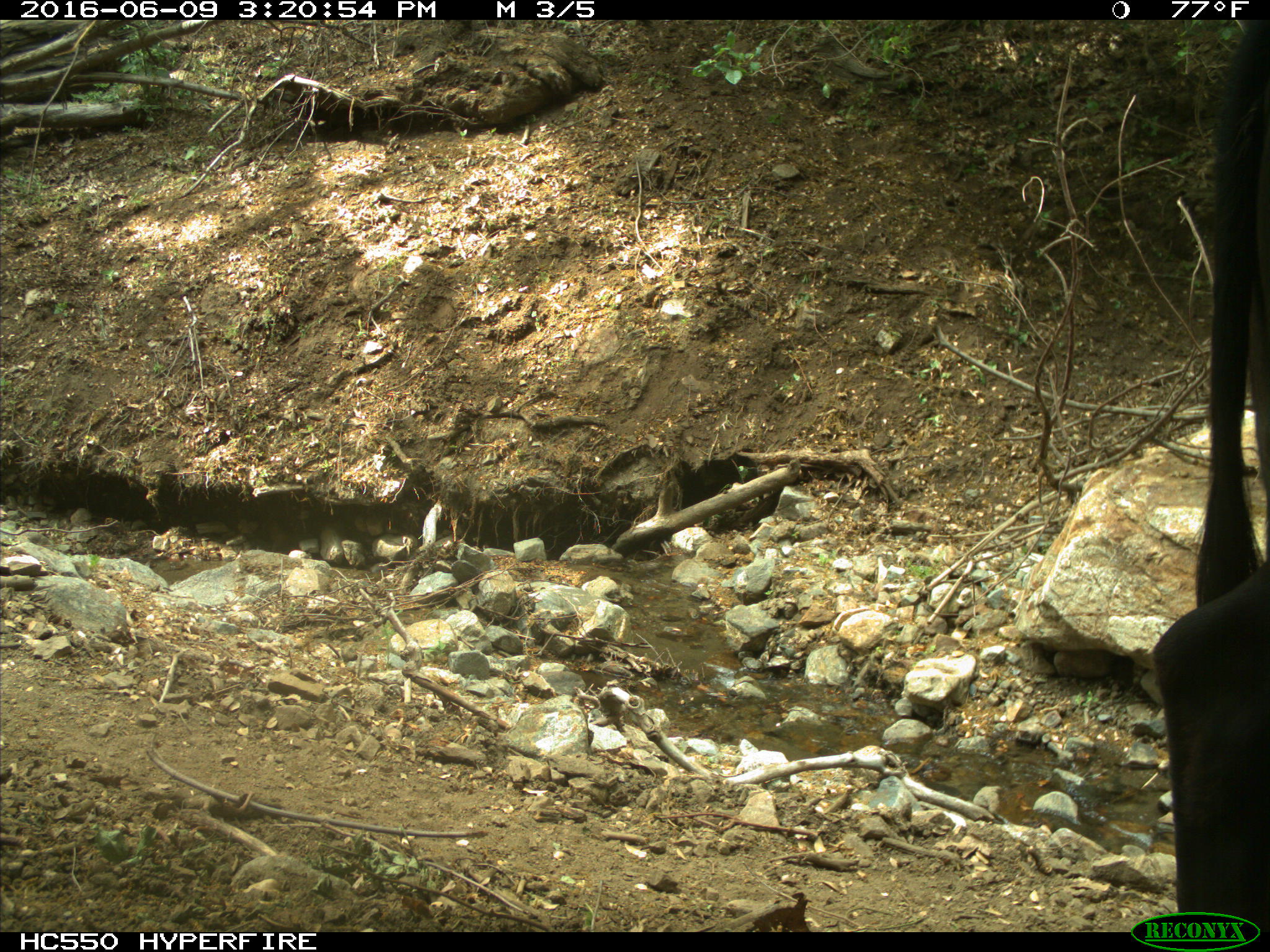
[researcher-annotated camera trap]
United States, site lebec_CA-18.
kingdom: Animalia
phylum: Chordata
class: Mammalia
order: Artiodactyla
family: Bovidae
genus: Bos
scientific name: Bos taurus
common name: domestic cow